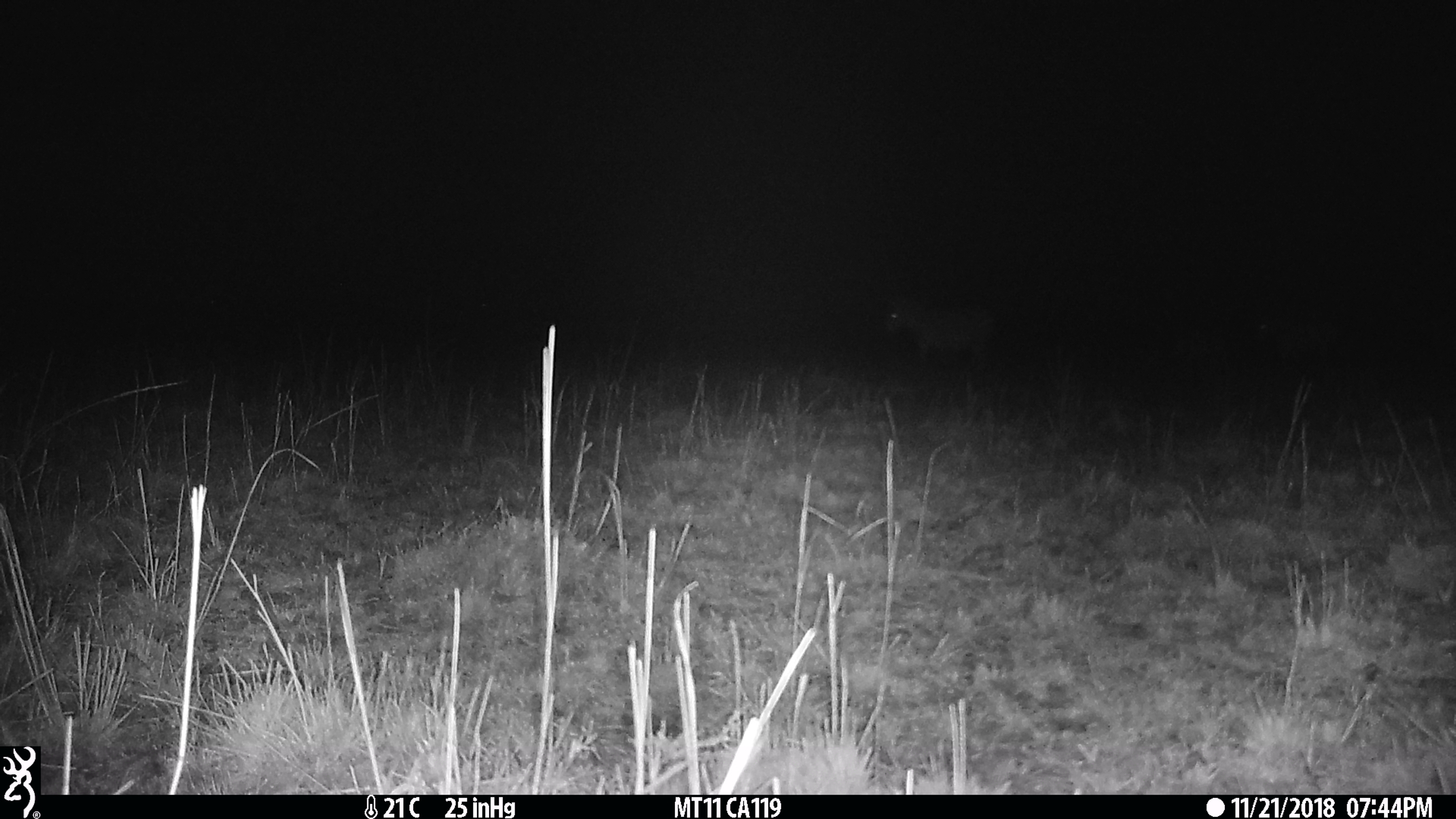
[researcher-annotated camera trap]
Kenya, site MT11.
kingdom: Animalia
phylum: Chordata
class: Mammalia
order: Perissodactyla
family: Equidae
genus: Equus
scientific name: Equus quagga burchellii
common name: burchell's zebra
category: zebra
Zebra (burchell's zebra) (Equus quagga burchellii).